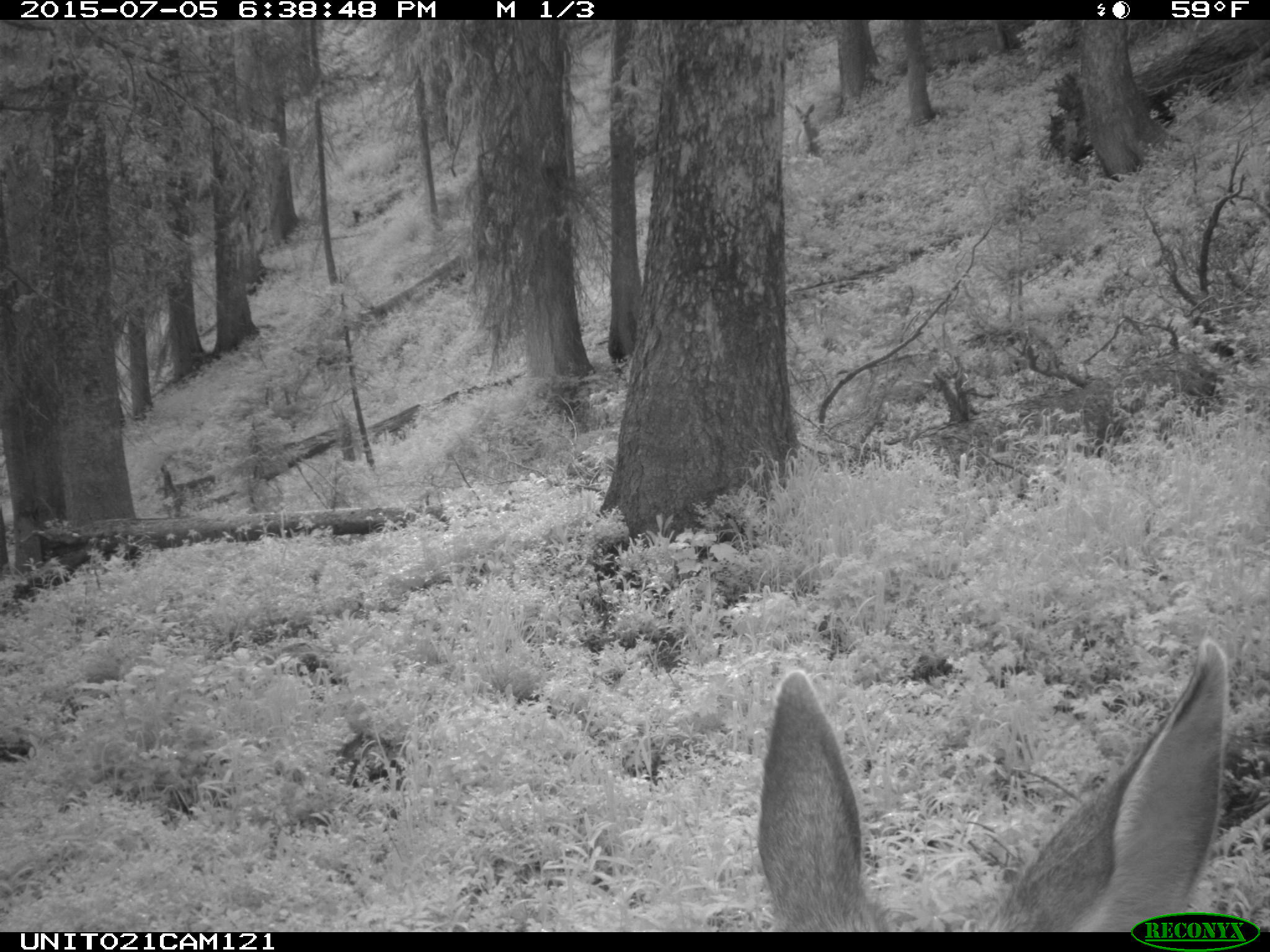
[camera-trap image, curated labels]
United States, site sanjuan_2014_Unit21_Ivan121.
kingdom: Animalia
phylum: Chordata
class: Mammalia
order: Artiodactyla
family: Cervidae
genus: Odocoileus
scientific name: Odocoileus hemionus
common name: mule deer